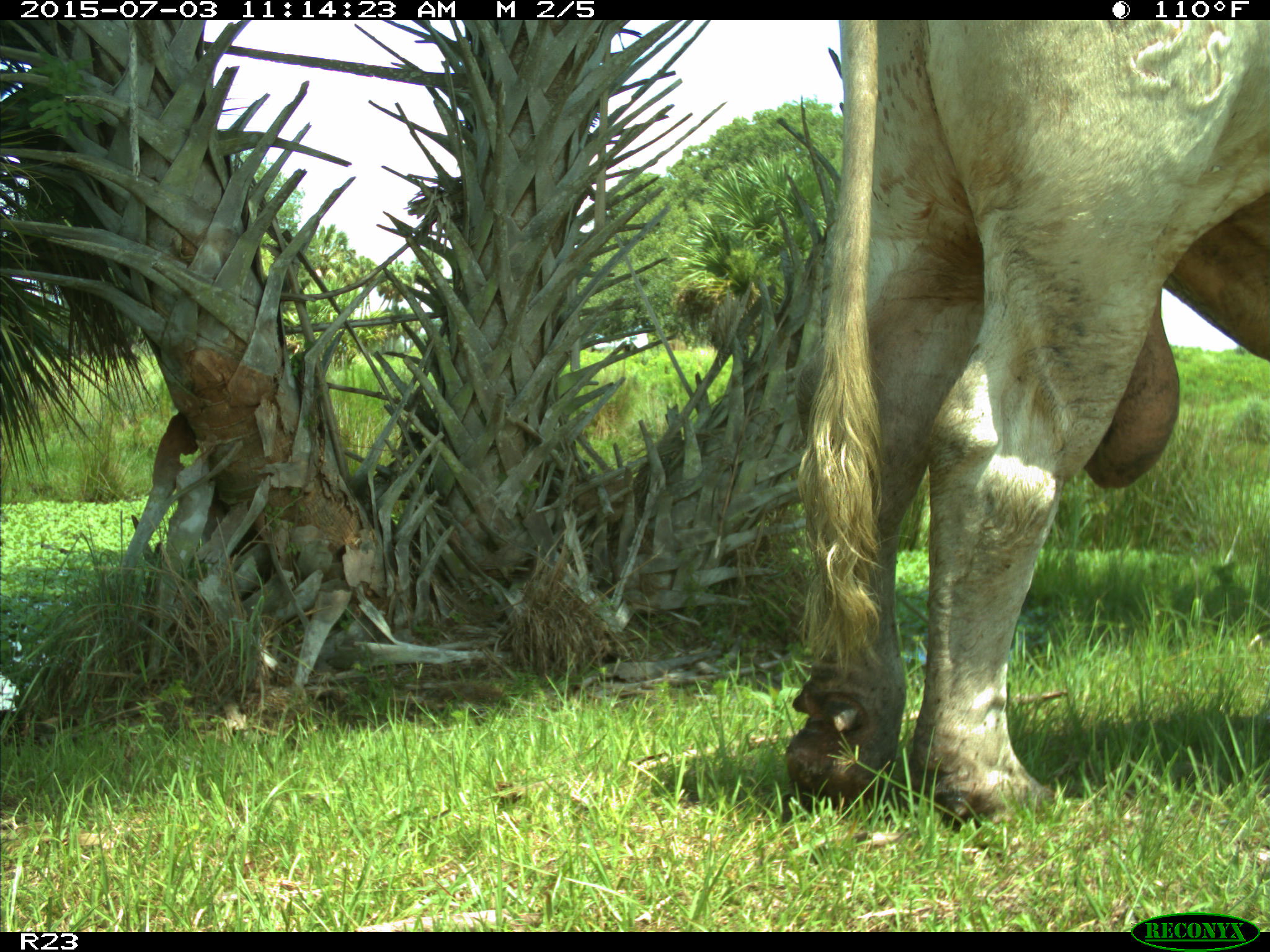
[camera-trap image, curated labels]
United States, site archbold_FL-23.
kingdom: Animalia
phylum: Chordata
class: Mammalia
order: Artiodactyla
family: Bovidae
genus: Bos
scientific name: Bos taurus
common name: domestic cow